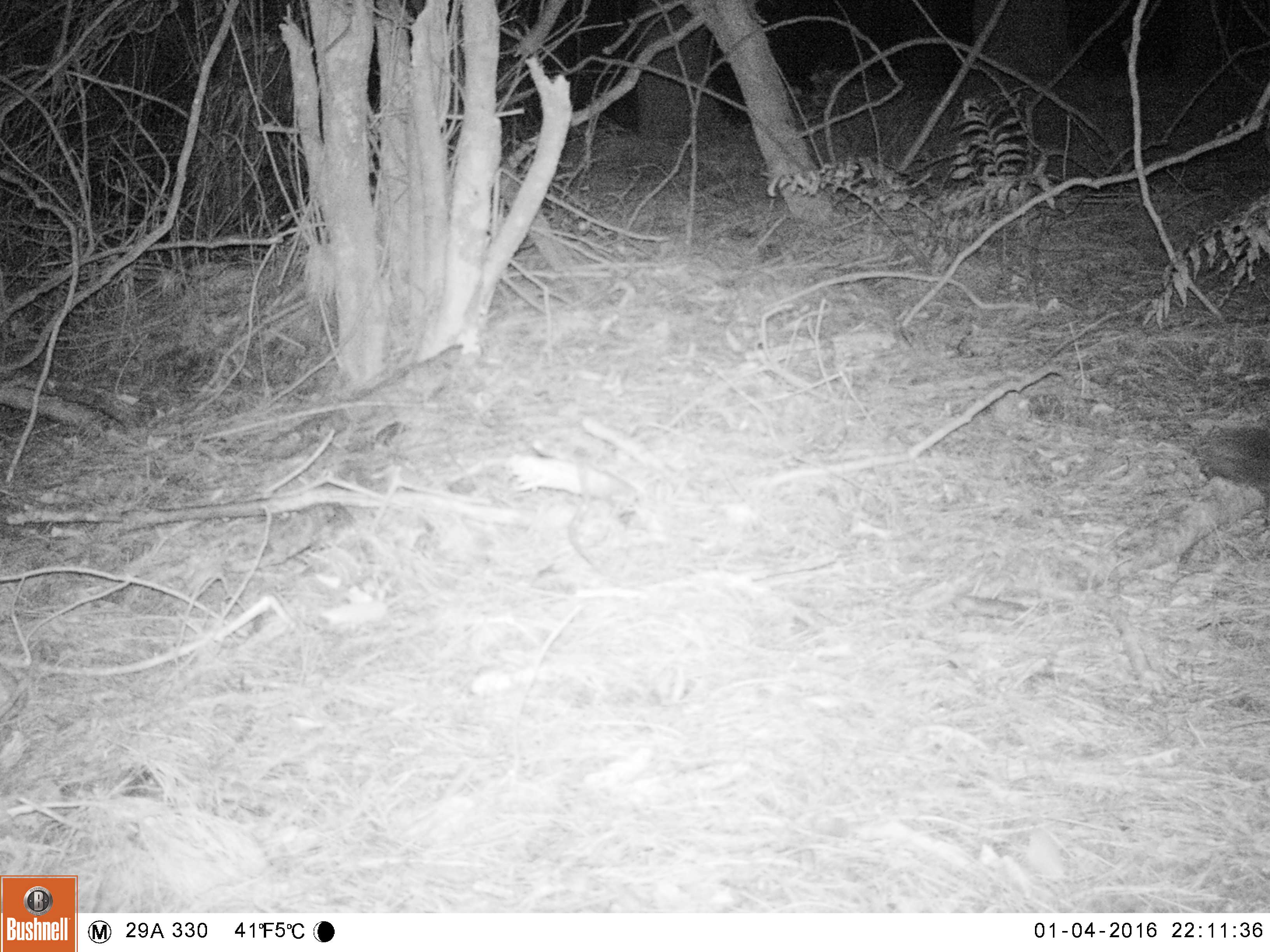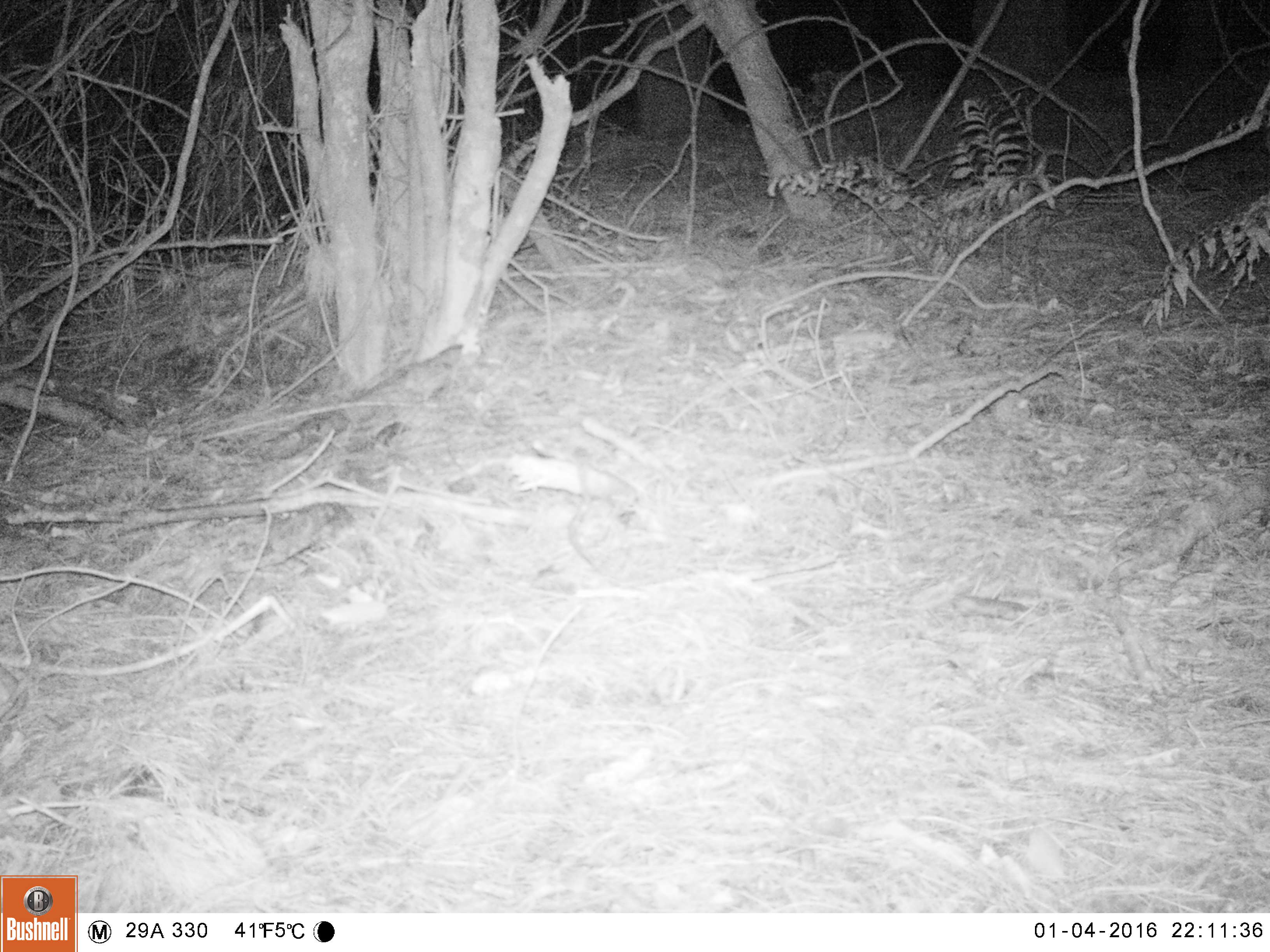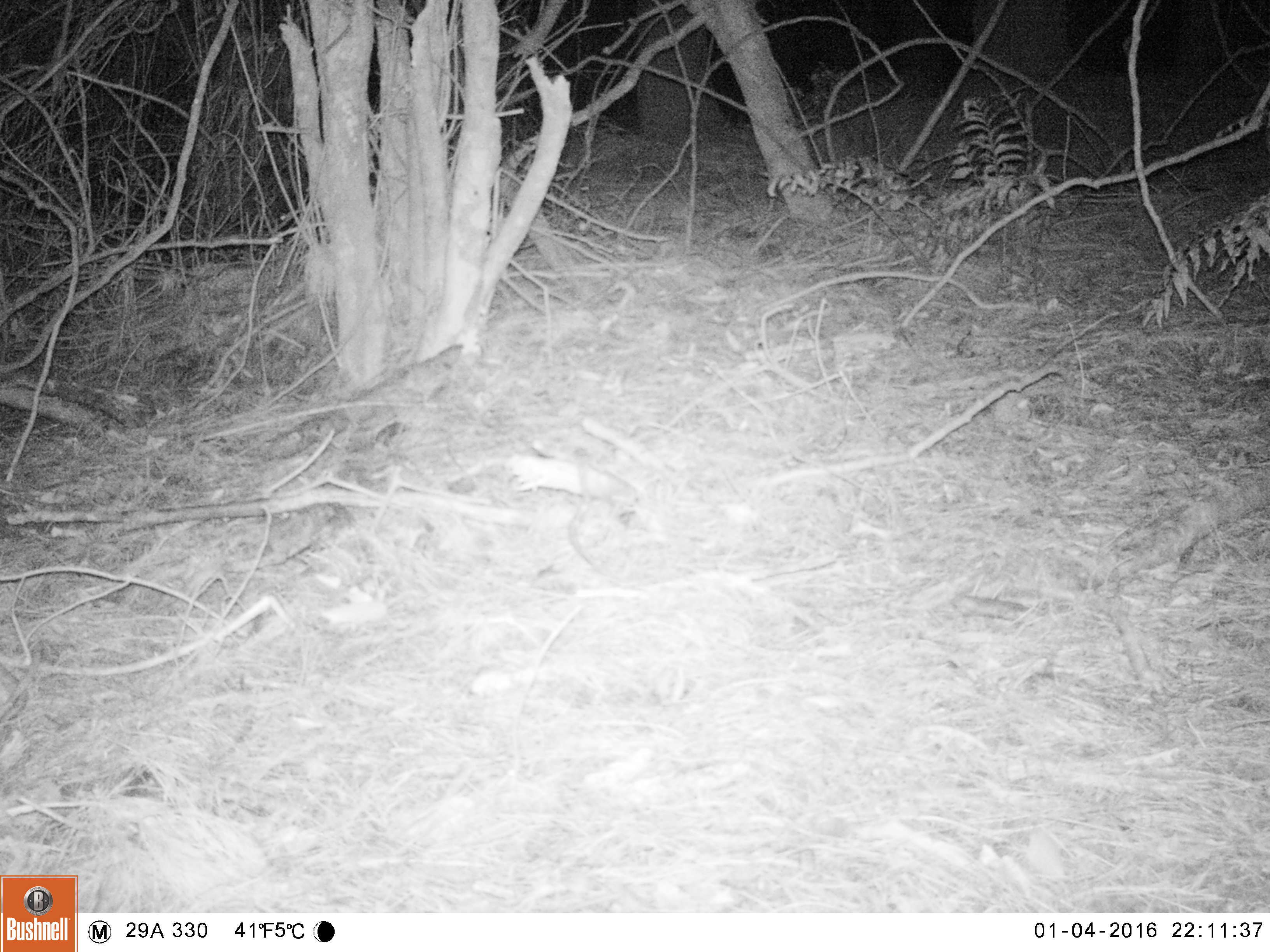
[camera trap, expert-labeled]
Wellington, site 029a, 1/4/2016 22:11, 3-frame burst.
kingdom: Animalia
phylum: Chordata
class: Mammalia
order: Eulipotyphla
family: Erinaceidae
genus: Erinaceus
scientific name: Erinaceus europaeus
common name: hedgehog